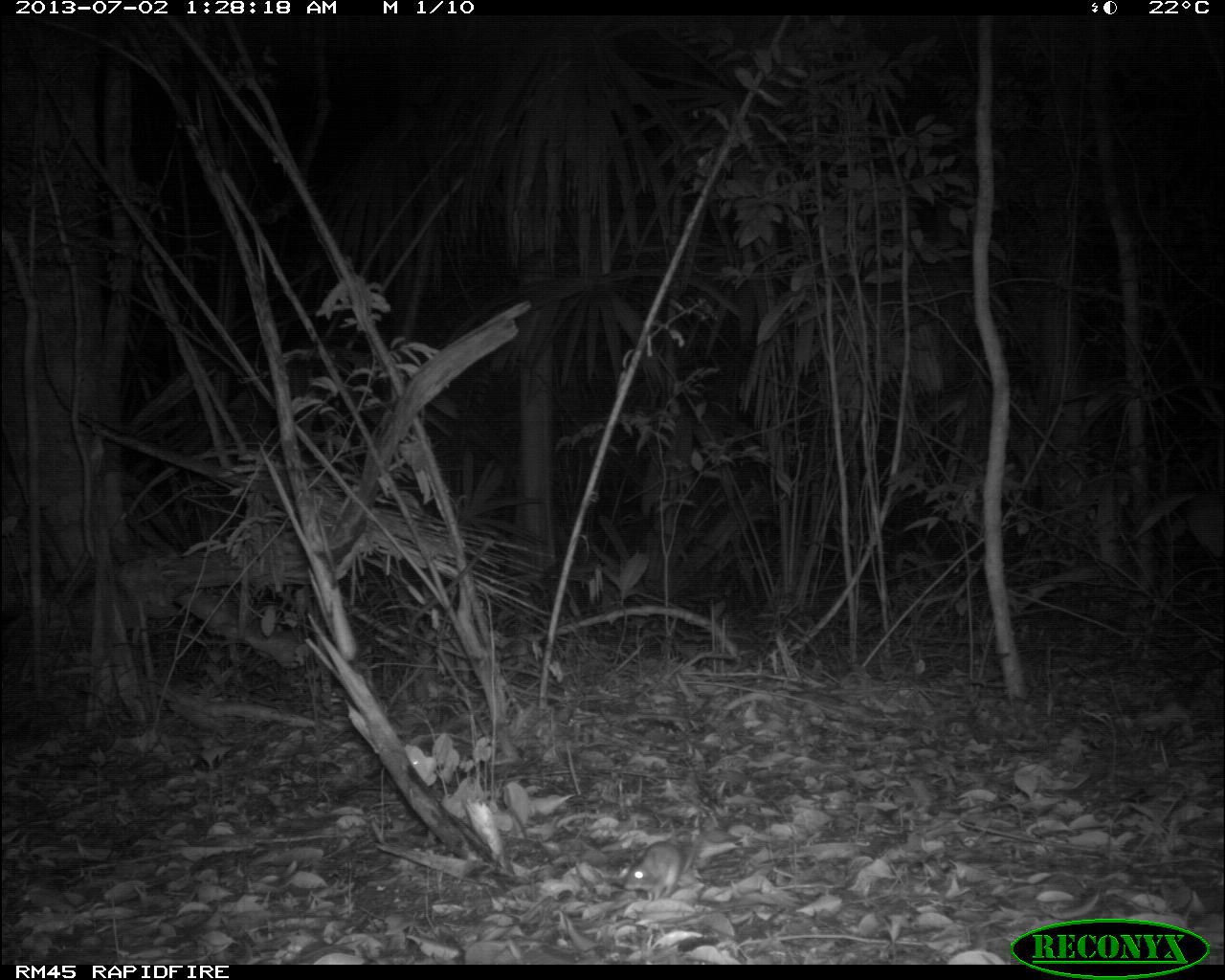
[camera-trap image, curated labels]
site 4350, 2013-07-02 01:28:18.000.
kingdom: Animalia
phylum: Chordata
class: Mammalia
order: Rodentia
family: Cricetidae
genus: Peromyscus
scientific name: Peromyscus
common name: deermice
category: peromyscus sp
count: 1